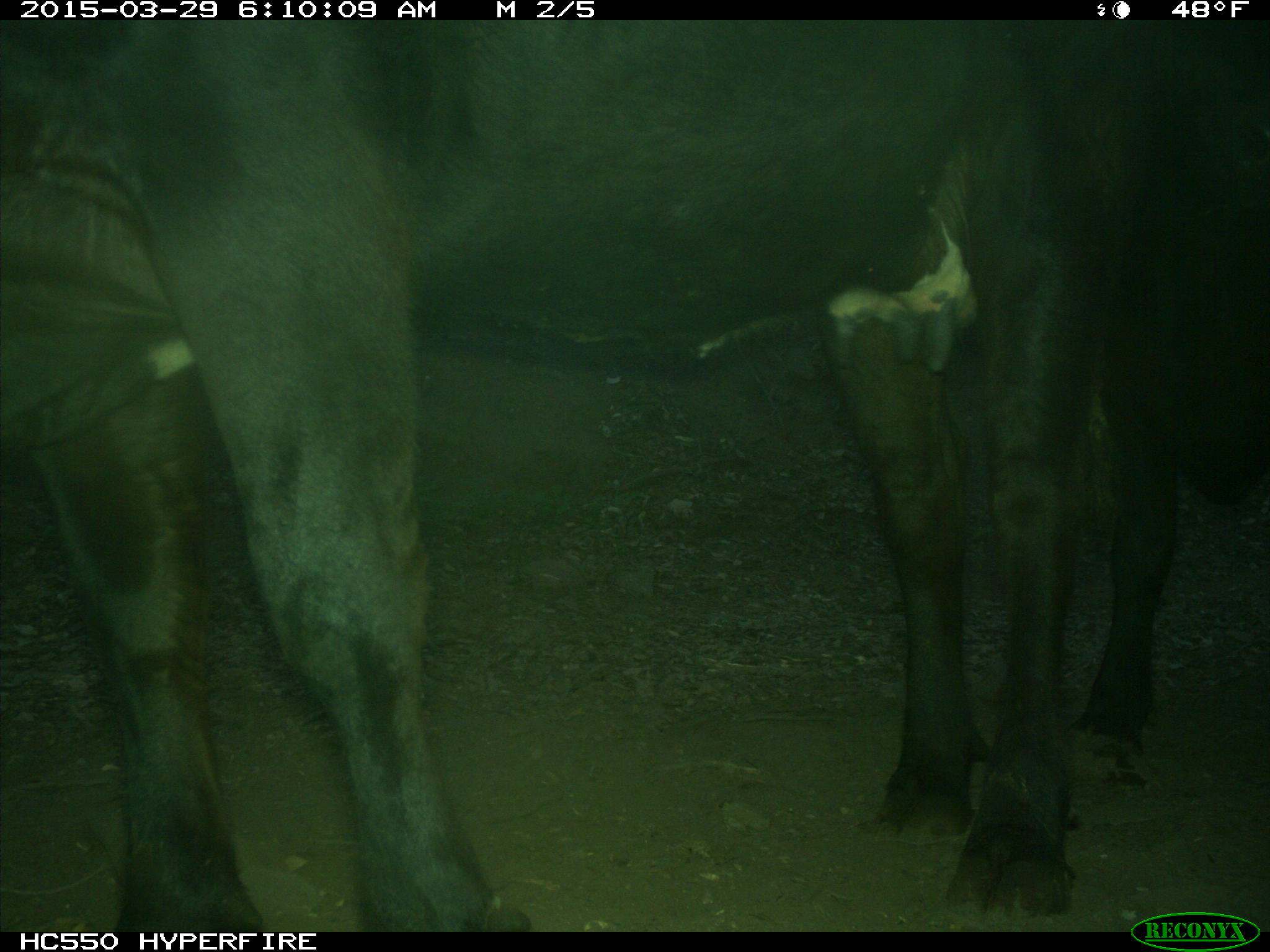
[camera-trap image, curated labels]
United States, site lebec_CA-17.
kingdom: Animalia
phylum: Chordata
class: Mammalia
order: Artiodactyla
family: Bovidae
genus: Bos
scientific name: Bos taurus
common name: domestic cow